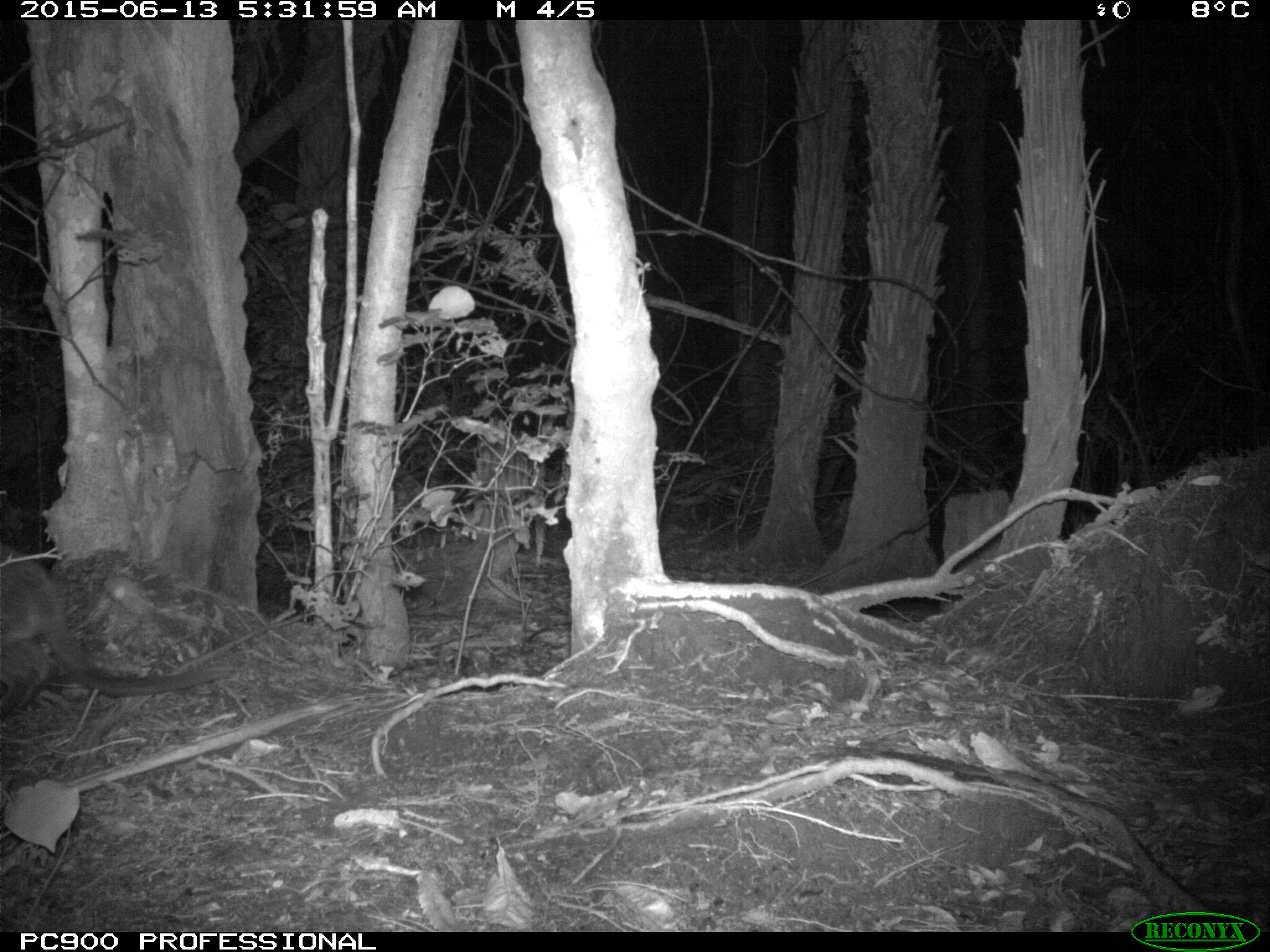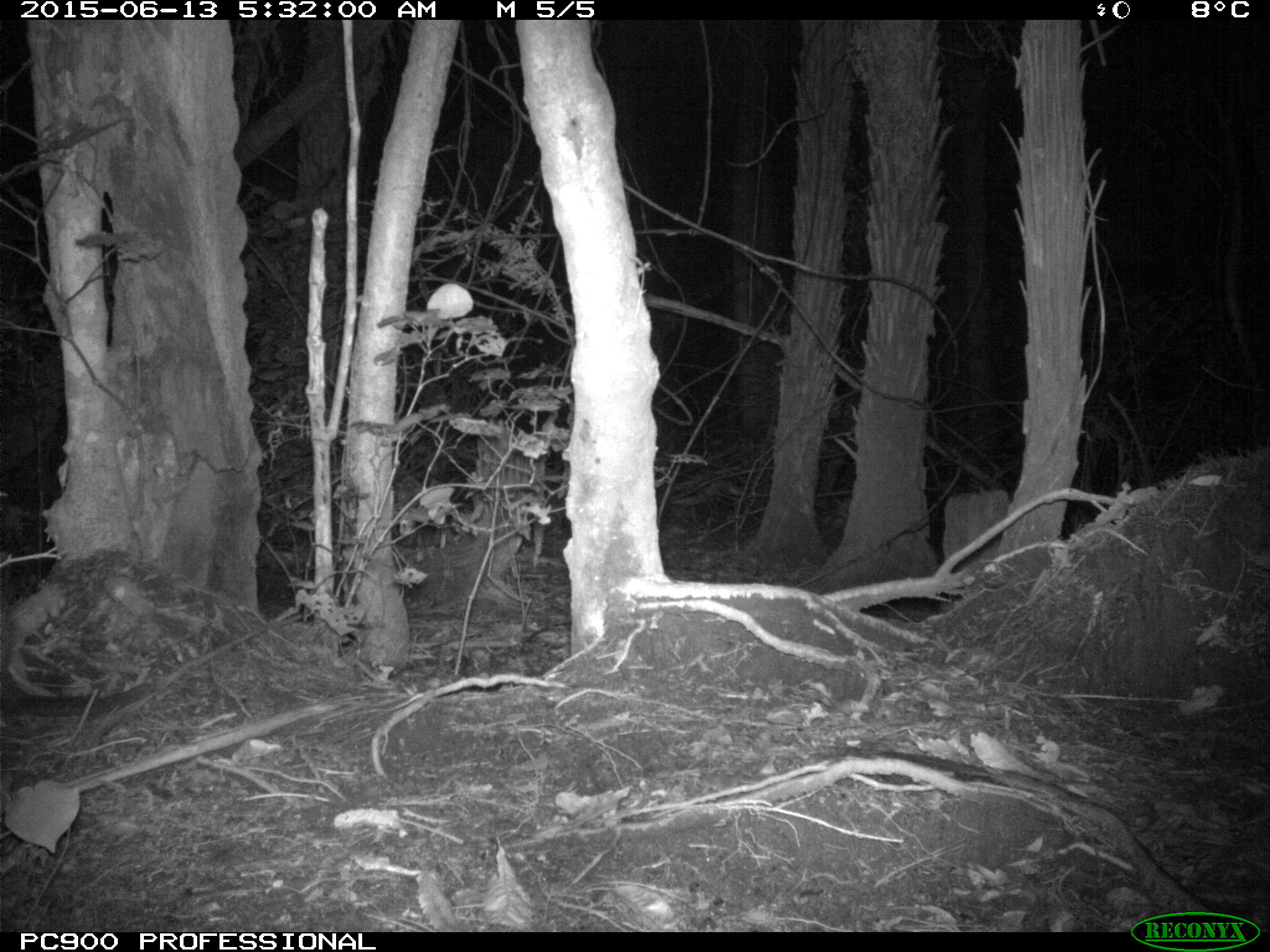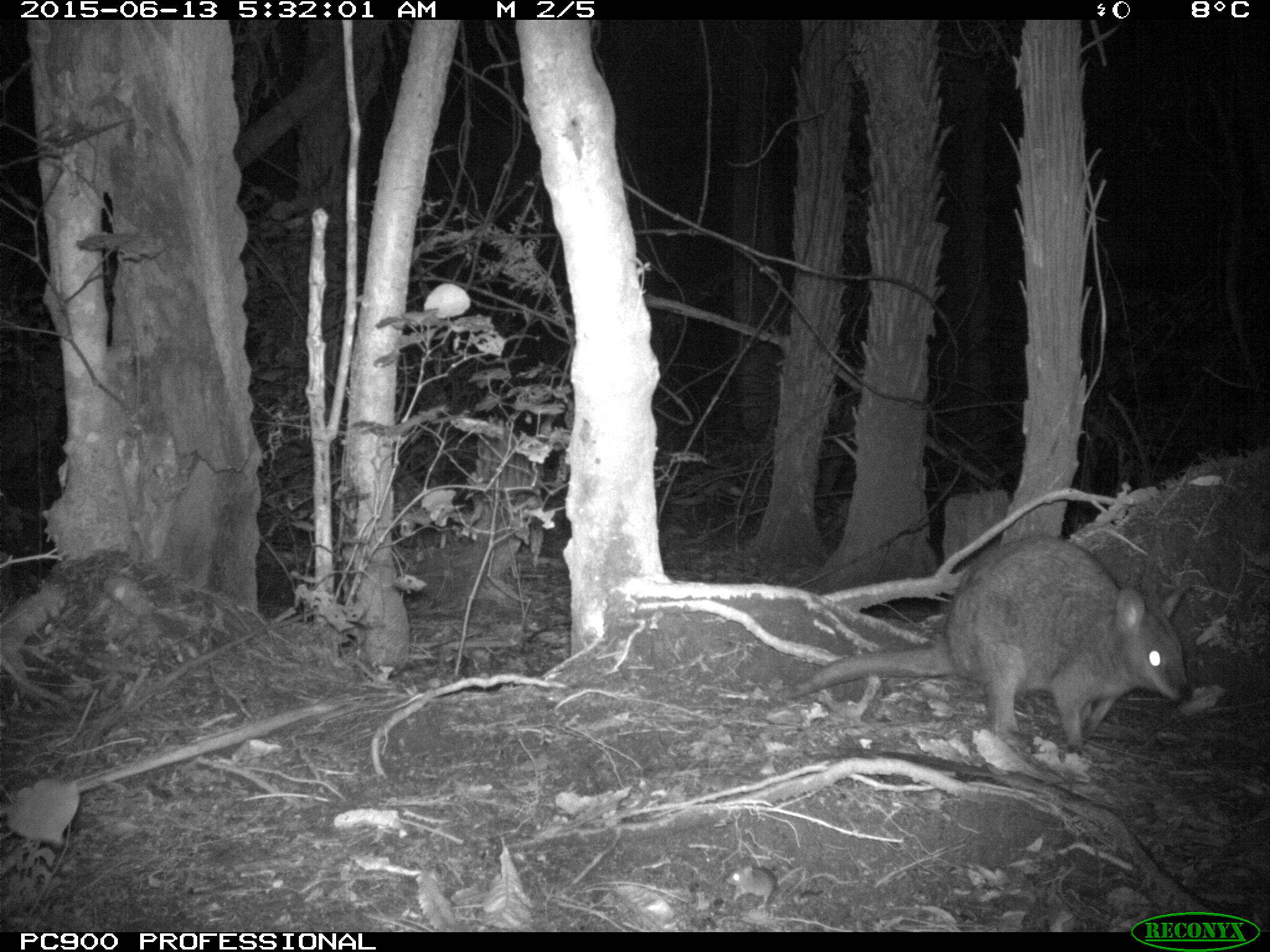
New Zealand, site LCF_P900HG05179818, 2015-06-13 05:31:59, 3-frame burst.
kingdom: Animalia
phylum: Chordata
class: Mammalia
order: Diprotodontia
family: Macropodidae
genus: Notamacropus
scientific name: Notamacropus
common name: wallaby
Wallaby (Notamacropus).